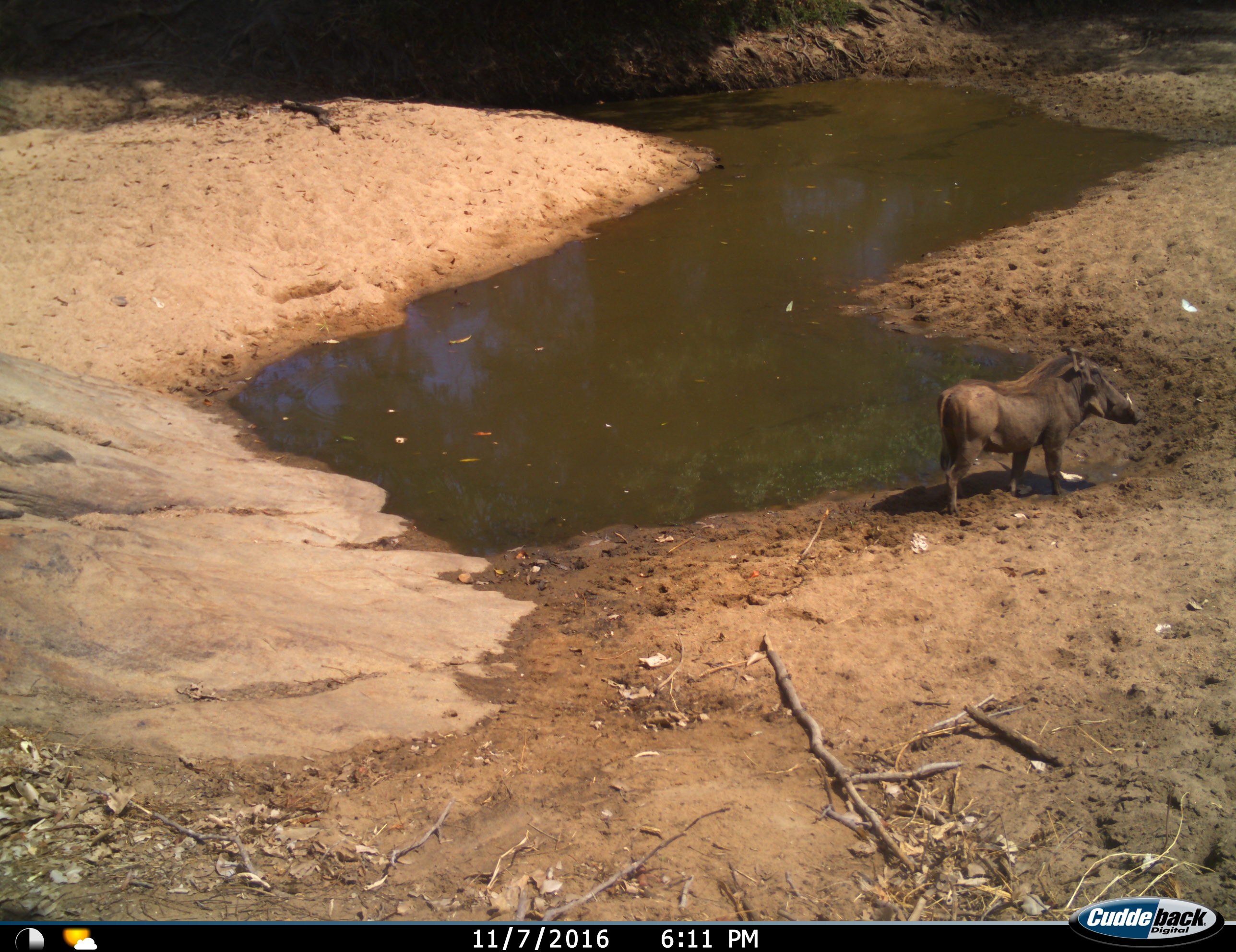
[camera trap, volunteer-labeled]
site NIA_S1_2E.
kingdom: Animalia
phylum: Chordata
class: Mammalia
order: Artiodactyla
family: Suidae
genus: Phacochoerus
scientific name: Phacochoerus africanus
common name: warthog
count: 1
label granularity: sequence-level